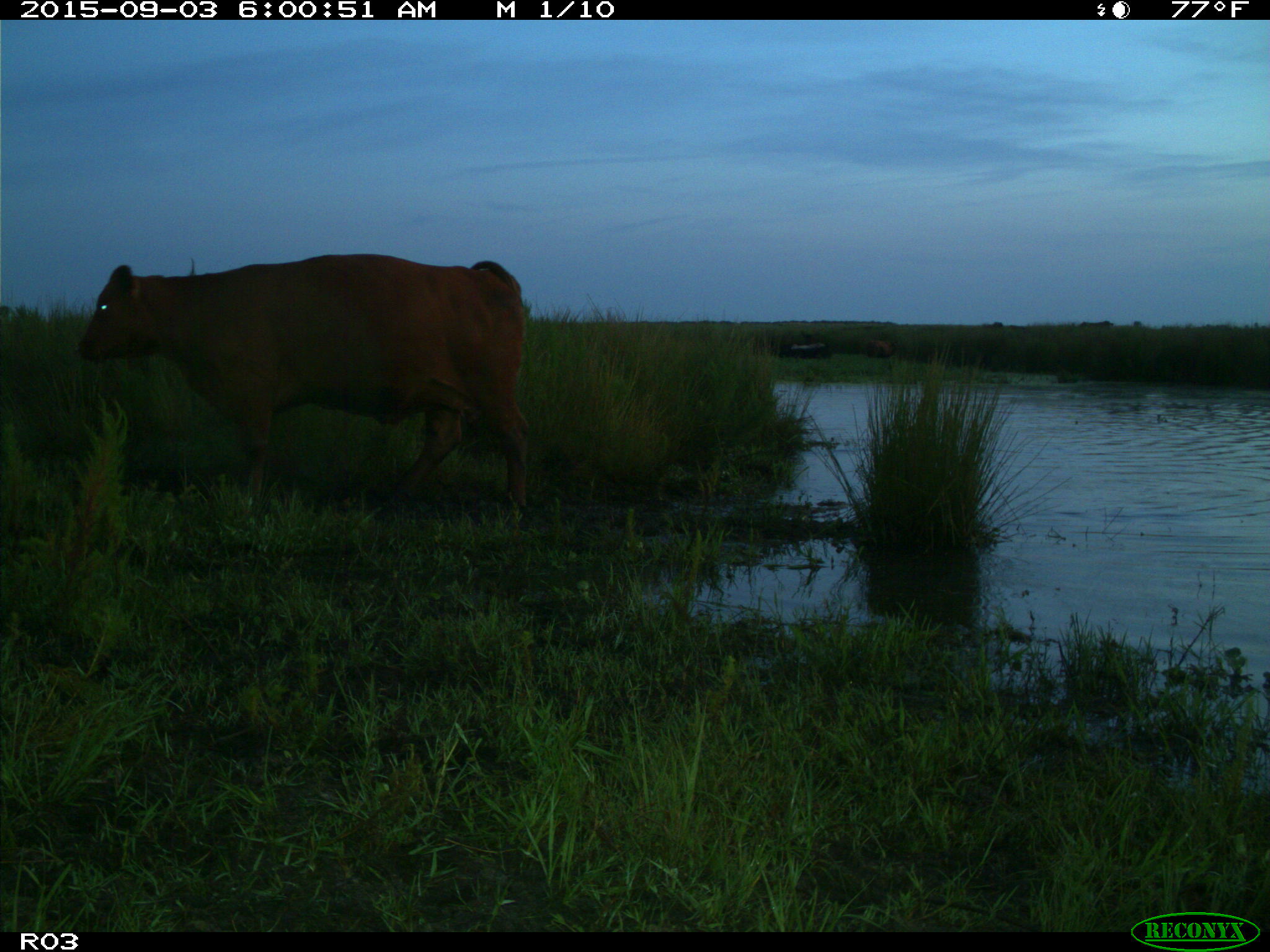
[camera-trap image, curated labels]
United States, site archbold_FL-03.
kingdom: Animalia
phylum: Chordata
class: Mammalia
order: Artiodactyla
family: Bovidae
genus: Bos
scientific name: Bos taurus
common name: domestic cow